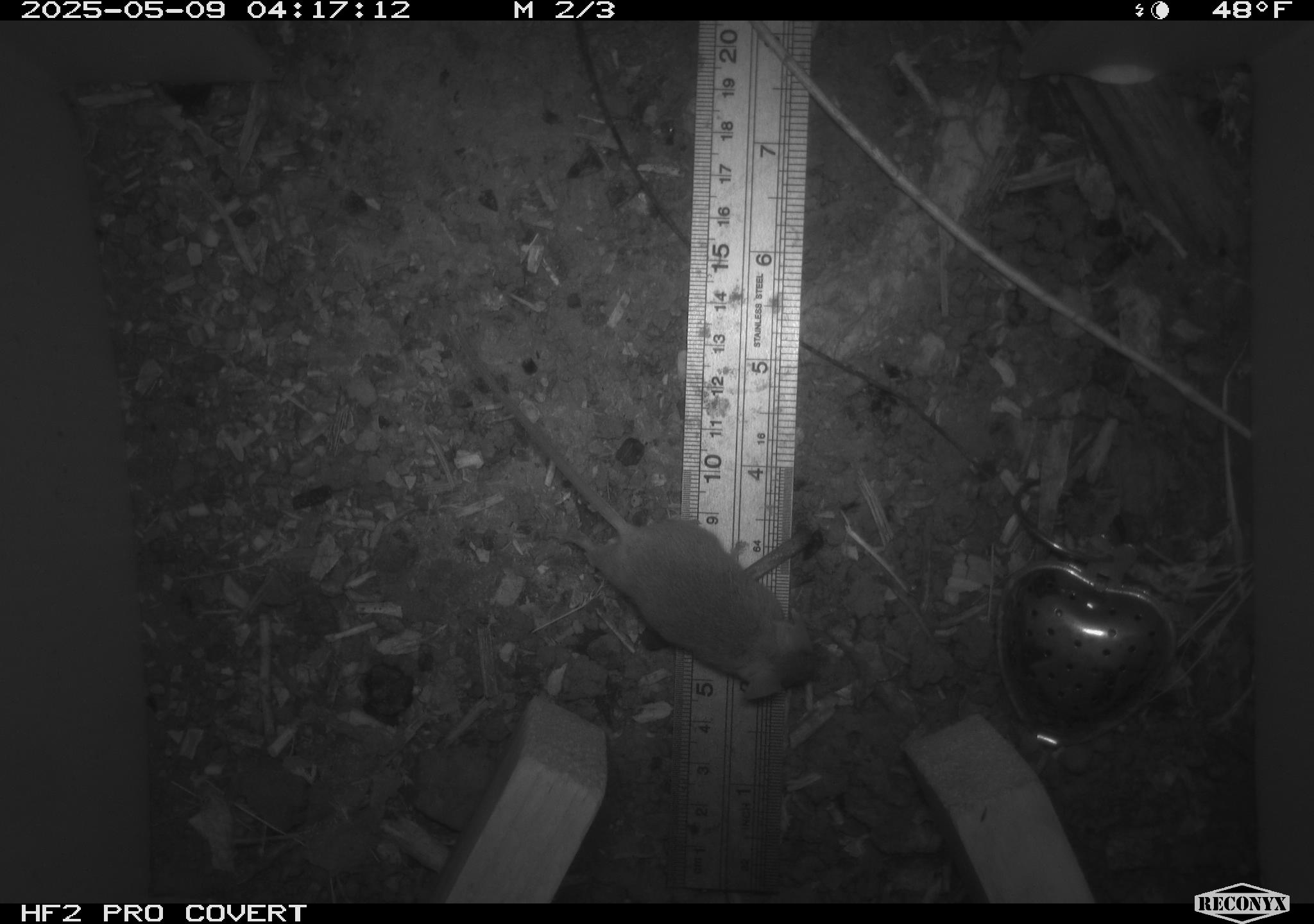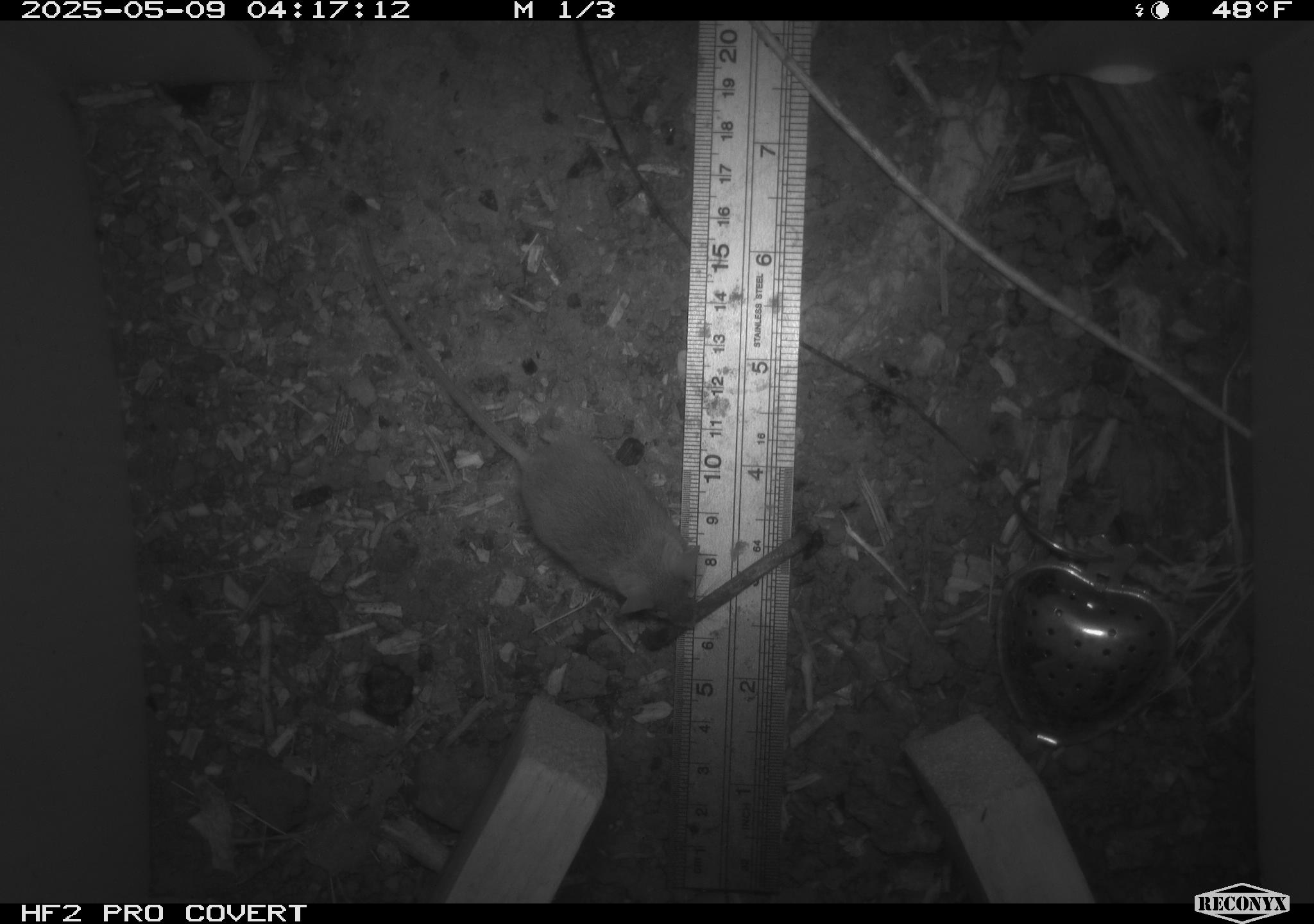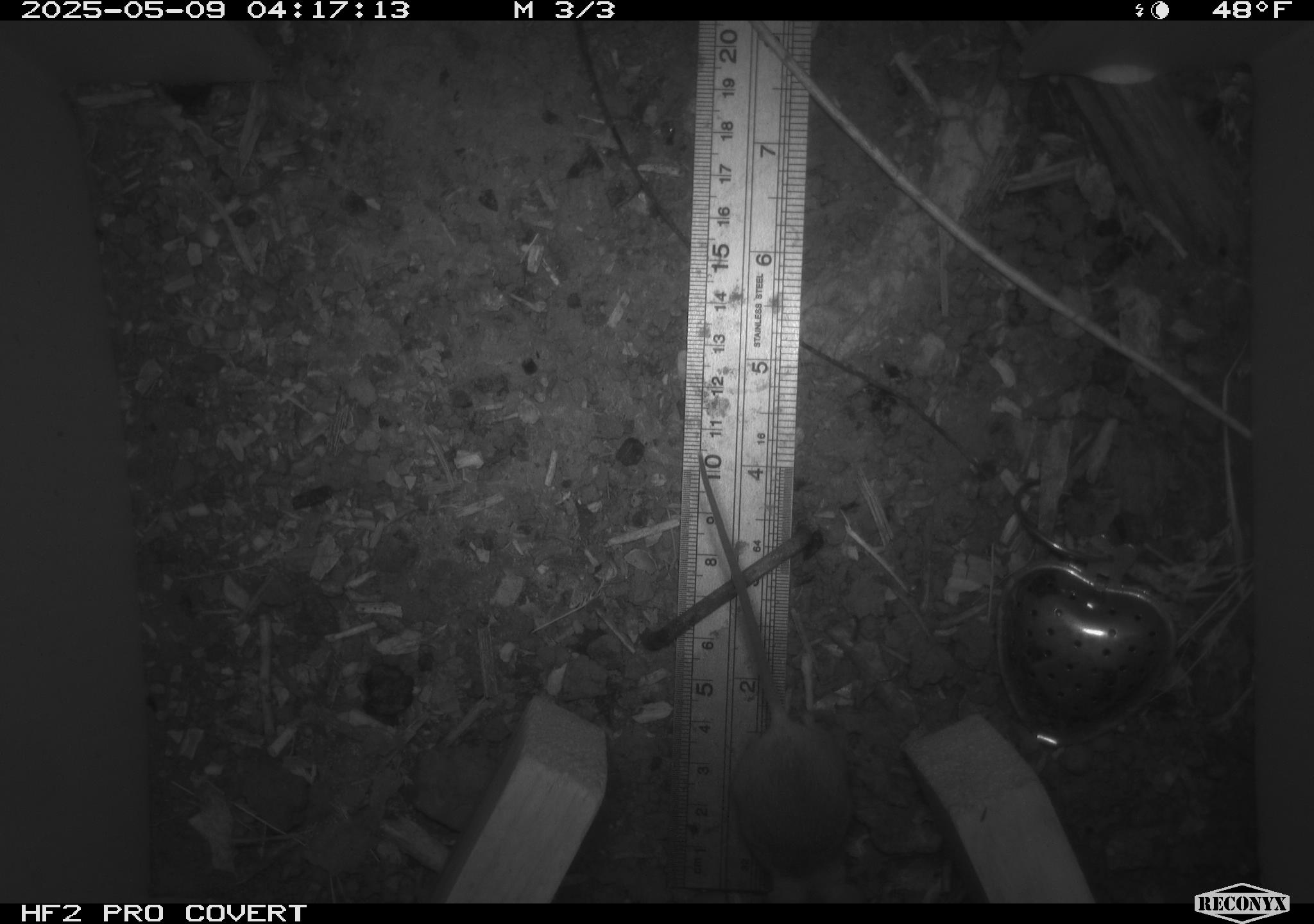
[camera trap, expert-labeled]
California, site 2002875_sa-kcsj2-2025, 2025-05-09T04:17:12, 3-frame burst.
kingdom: Animalia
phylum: Chordata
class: Mammalia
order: Rodentia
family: Muridae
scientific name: Muridae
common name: murids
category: muridae family